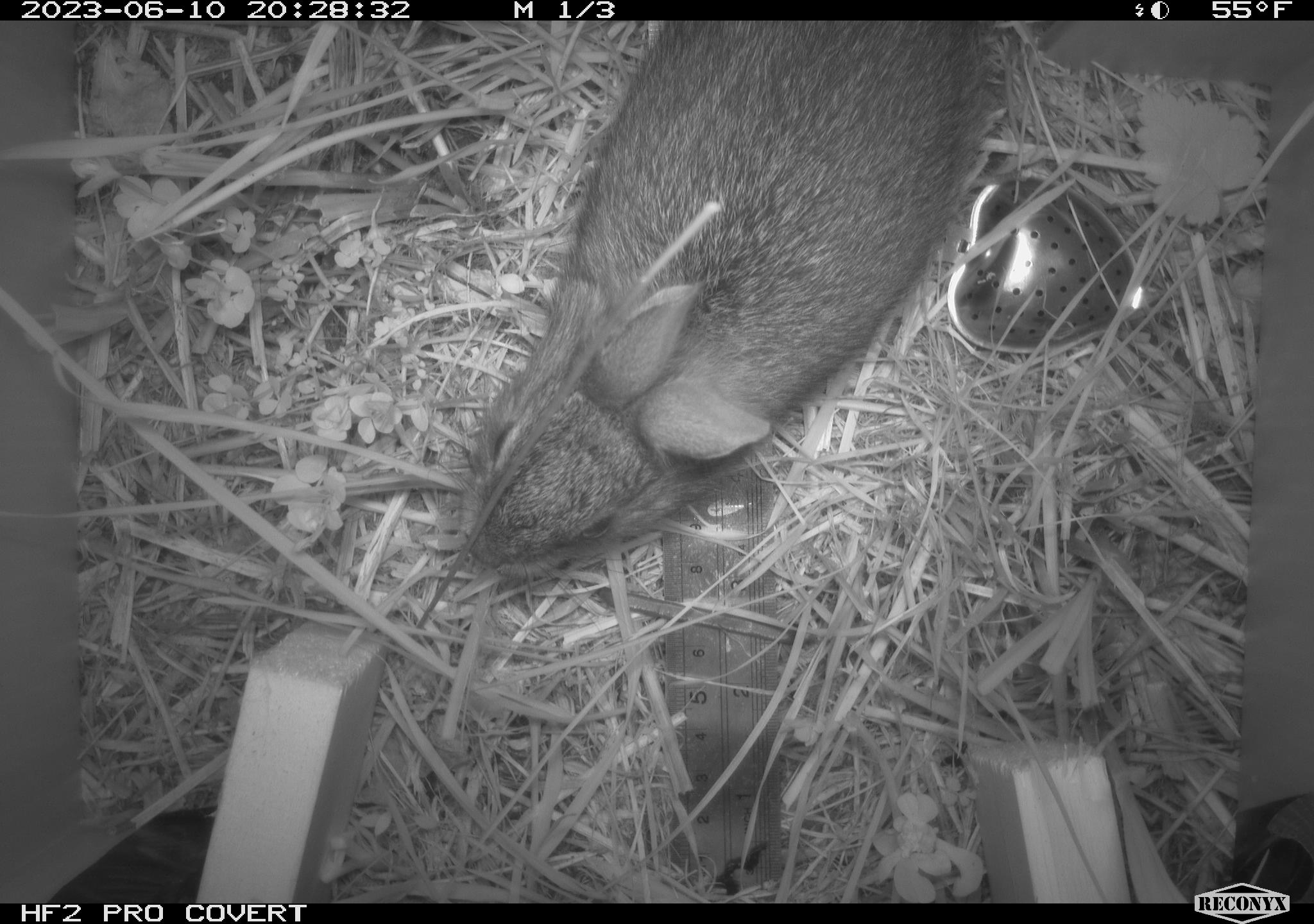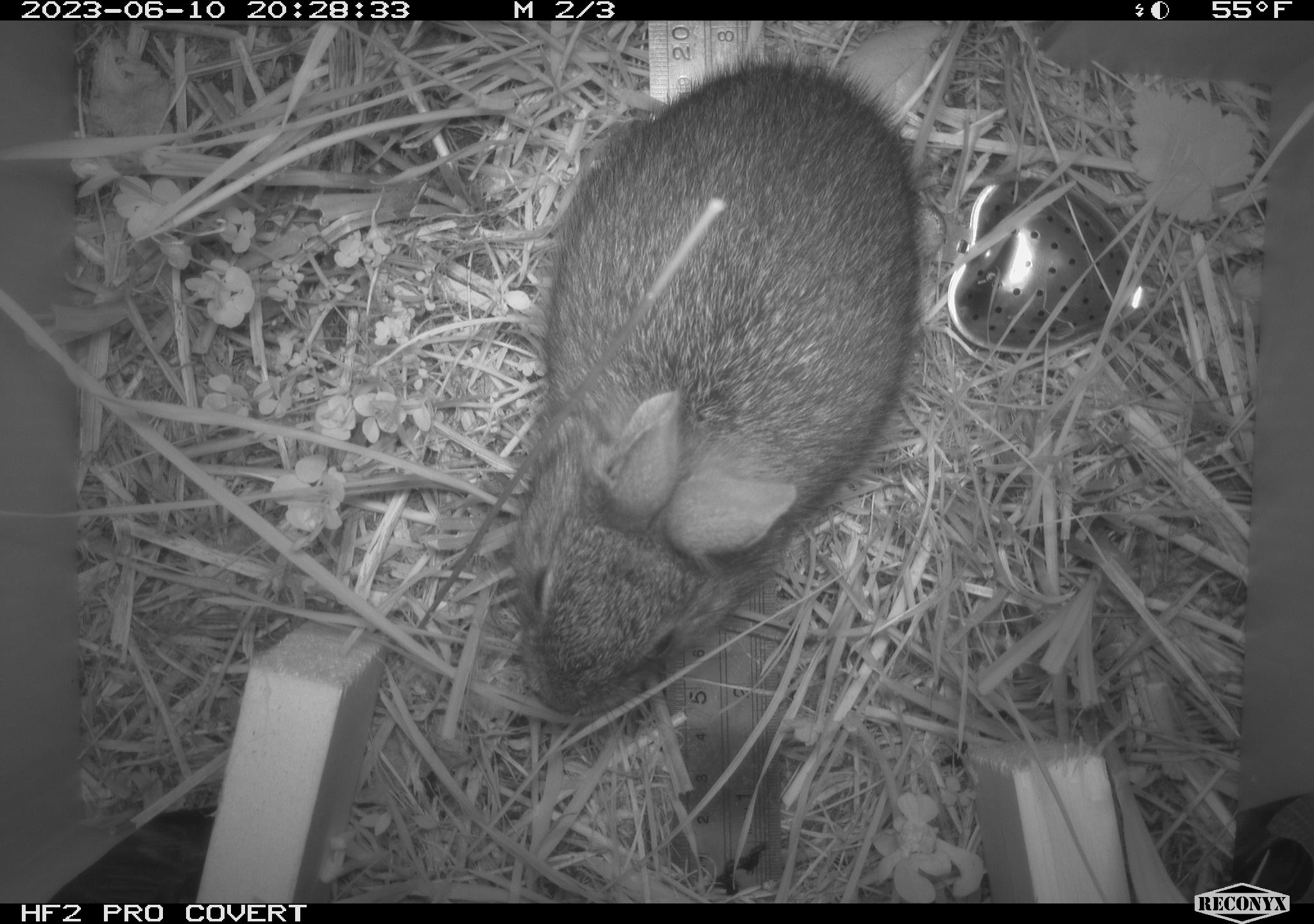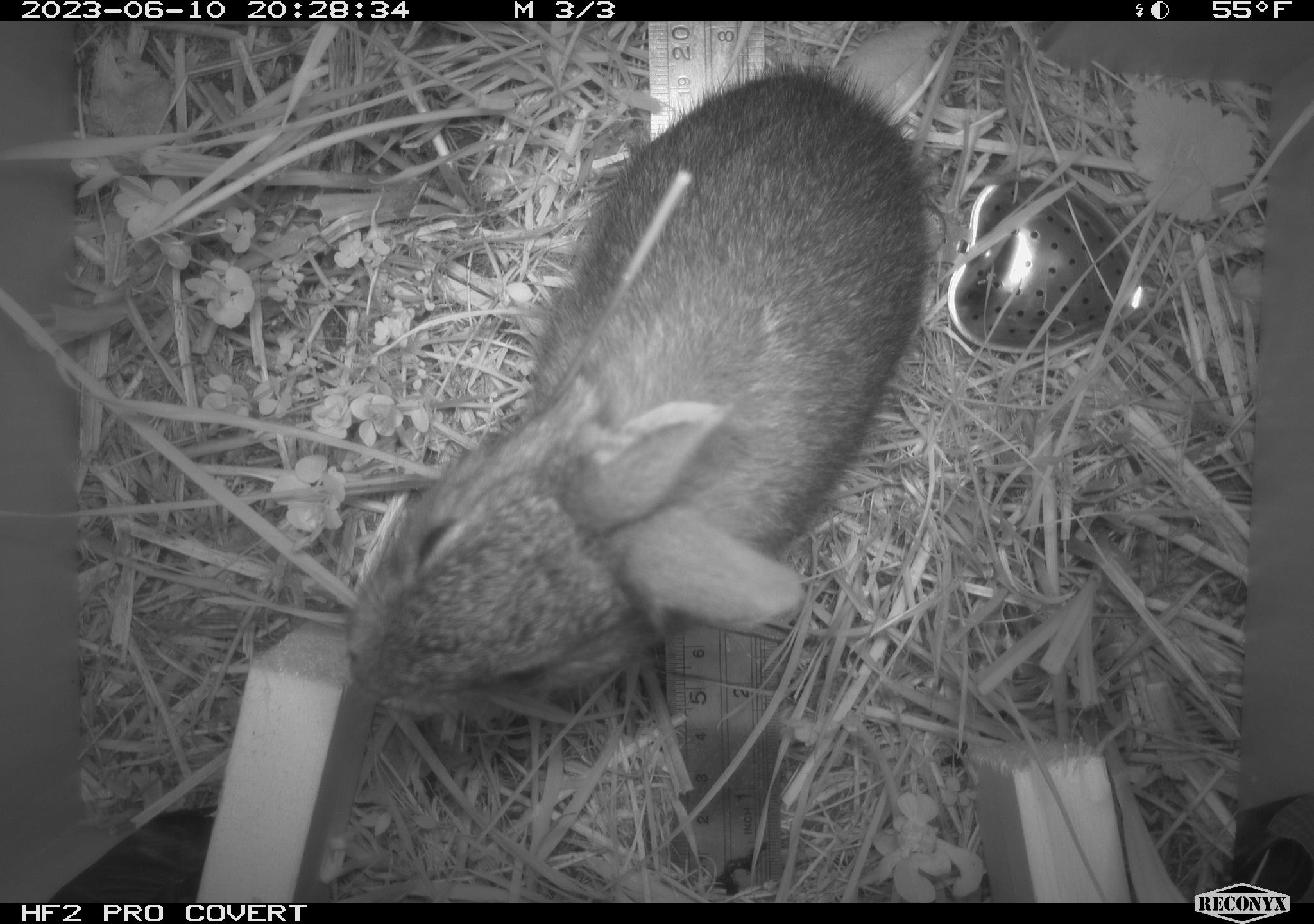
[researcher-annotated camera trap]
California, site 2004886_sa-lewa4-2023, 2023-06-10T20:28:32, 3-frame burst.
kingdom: Animalia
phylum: Chordata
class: Mammalia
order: Lagomorpha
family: Leporidae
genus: Sylvilagus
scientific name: Sylvilagus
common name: cottontail rabbits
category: sylvilagus species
Sylvilagus species (cottontail rabbits) (Sylvilagus).